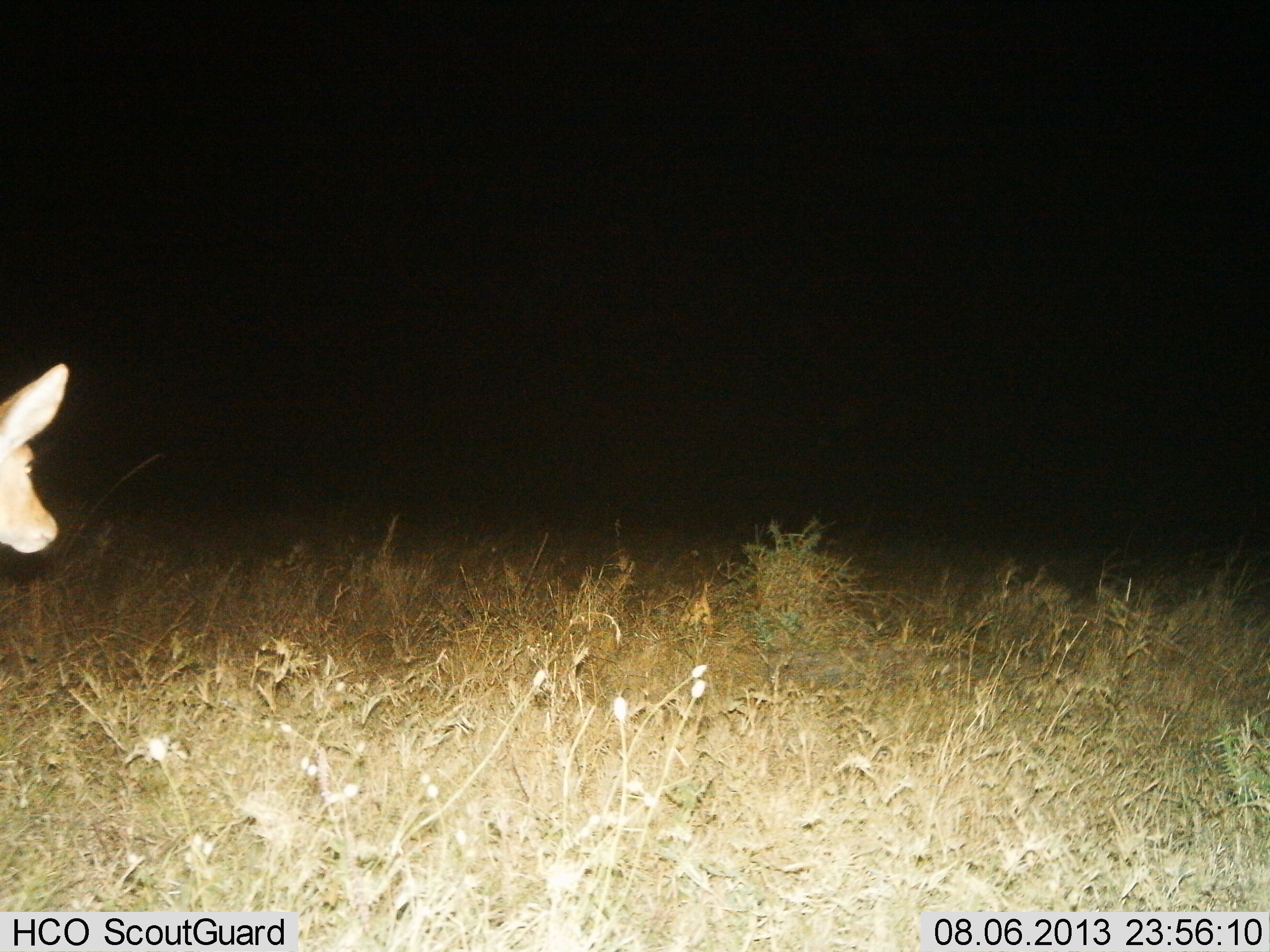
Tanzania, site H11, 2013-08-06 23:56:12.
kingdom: Animalia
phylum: Chordata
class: Mammalia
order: Artiodactyla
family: Bovidae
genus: Redunca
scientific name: Redunca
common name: reedbuck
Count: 1.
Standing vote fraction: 75%.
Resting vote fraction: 0%.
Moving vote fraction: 25%.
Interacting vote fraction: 0%.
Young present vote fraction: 0%.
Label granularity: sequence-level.